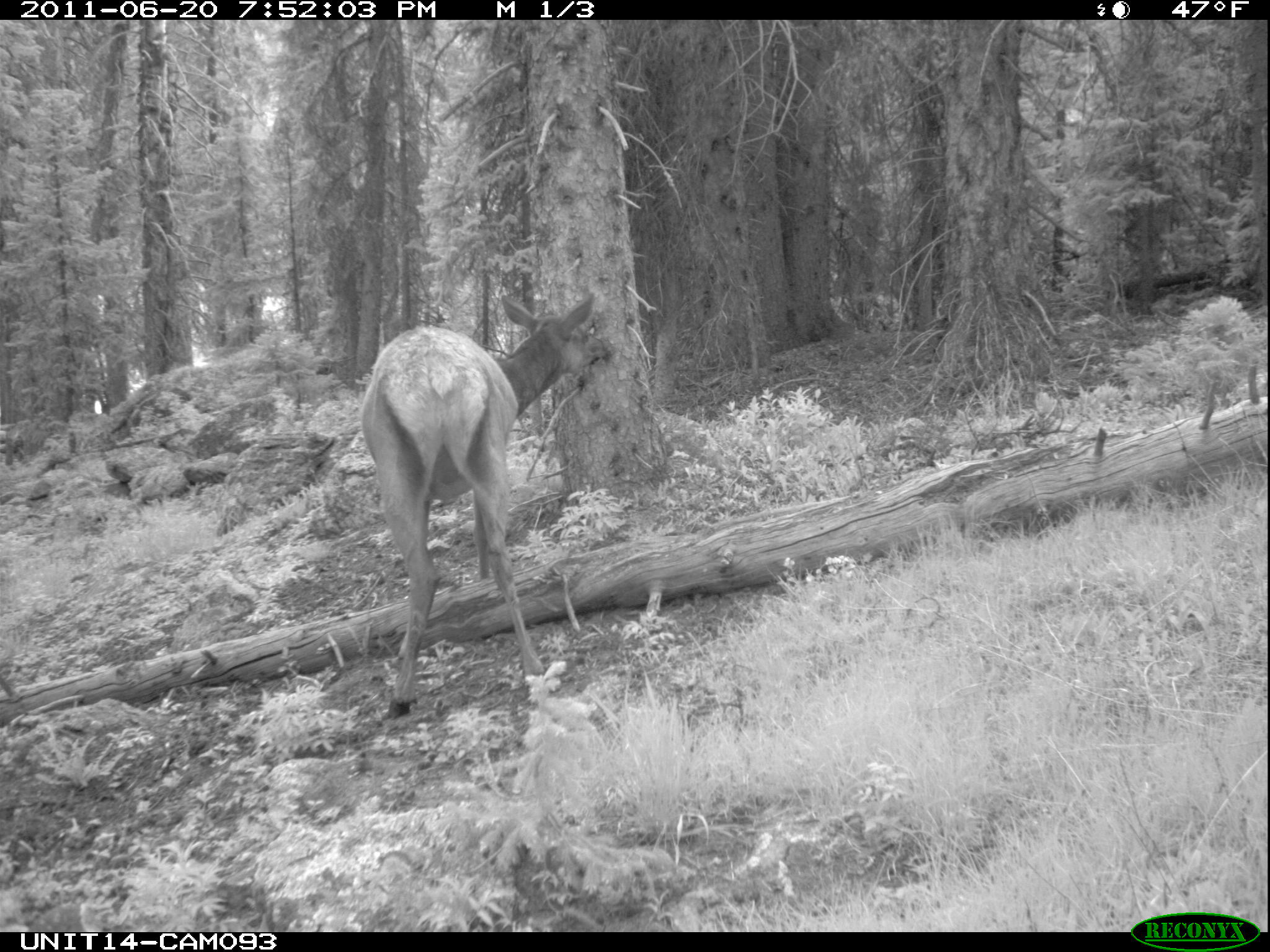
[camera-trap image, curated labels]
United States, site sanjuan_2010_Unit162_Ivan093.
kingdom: Animalia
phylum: Chordata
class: Mammalia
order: Artiodactyla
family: Cervidae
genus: Cervus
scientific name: Cervus elaphus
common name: red deer